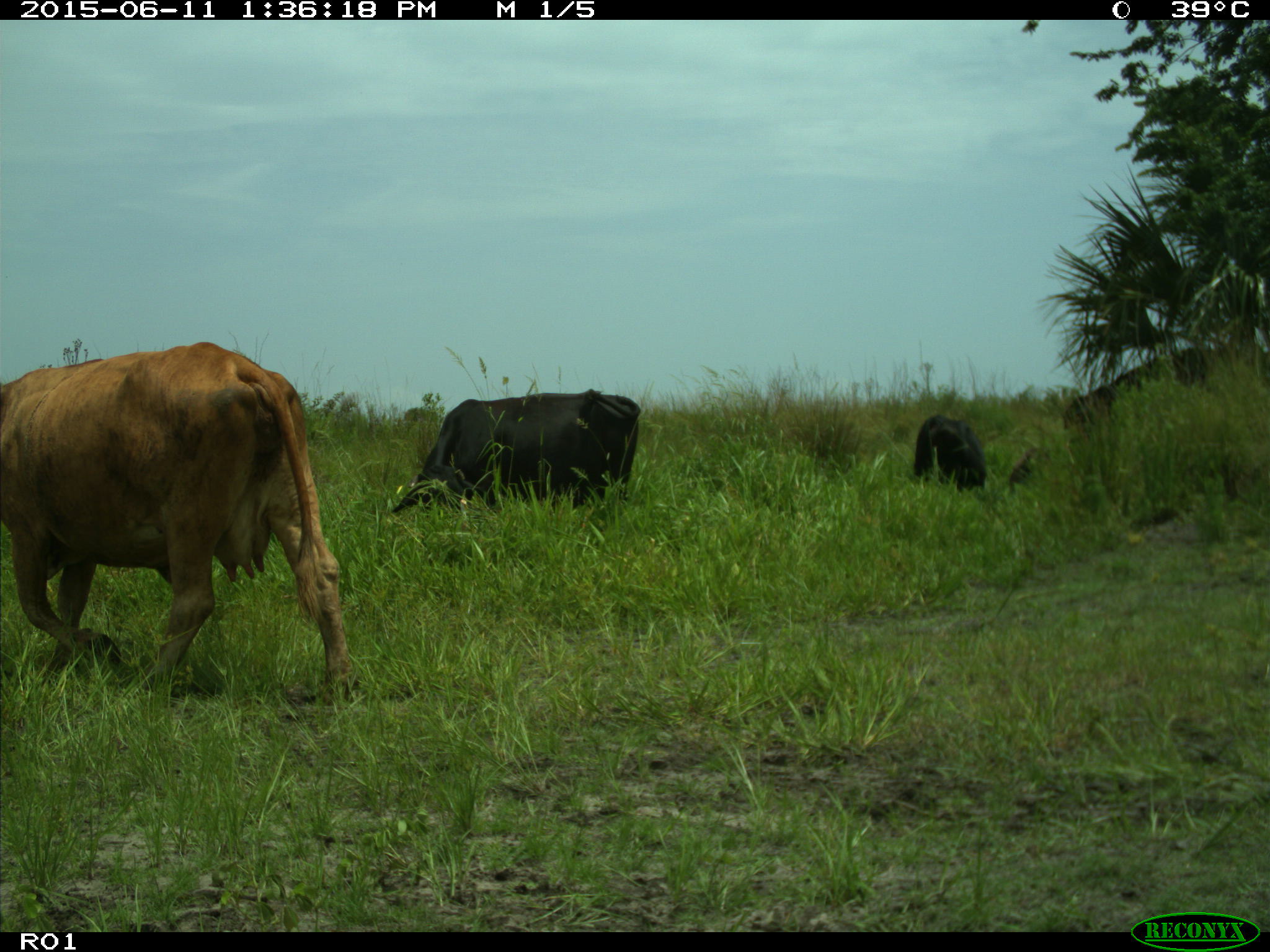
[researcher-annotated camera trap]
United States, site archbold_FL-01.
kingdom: Animalia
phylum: Chordata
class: Mammalia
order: Artiodactyla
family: Bovidae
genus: Bos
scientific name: Bos taurus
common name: domestic cow